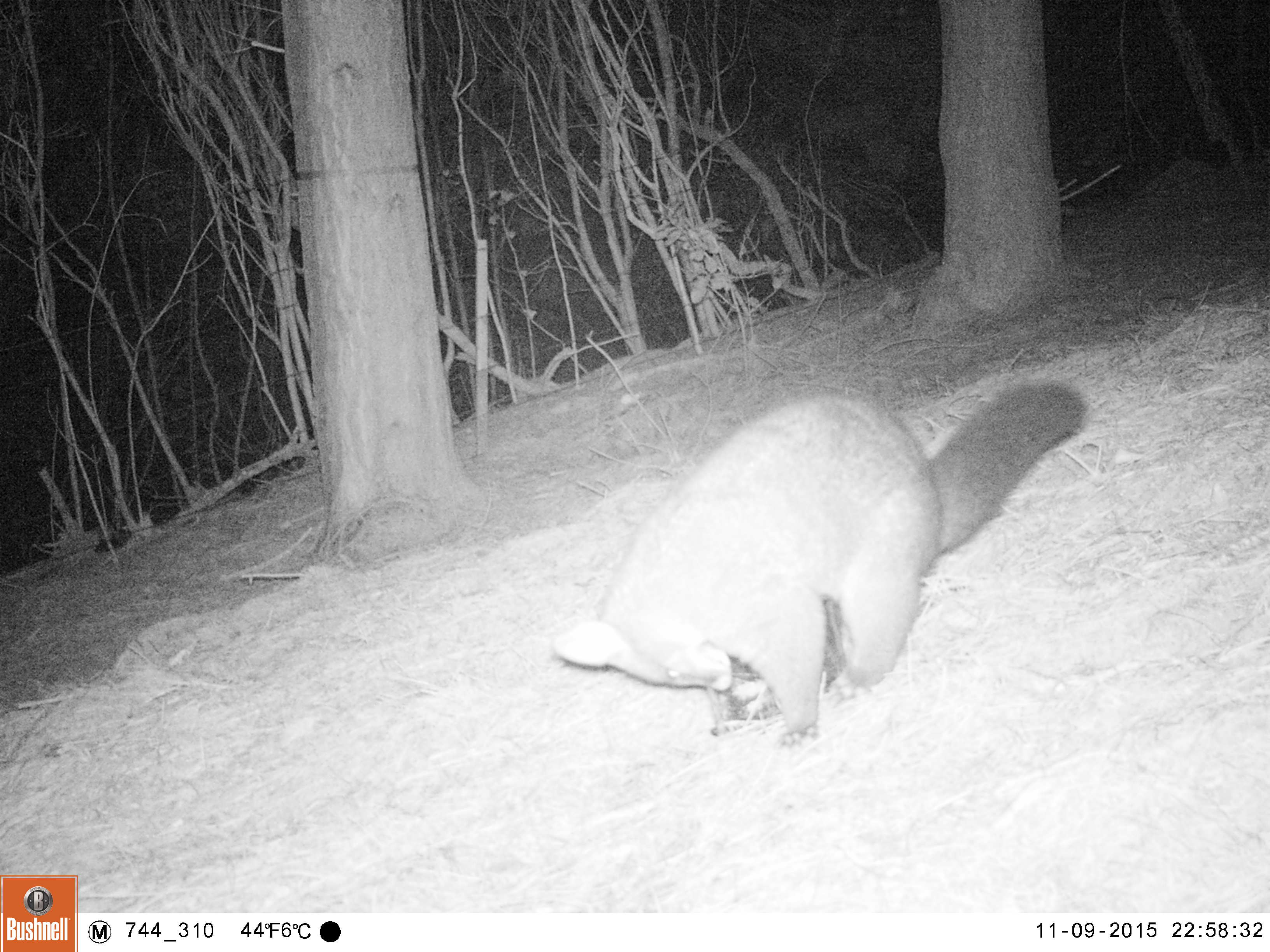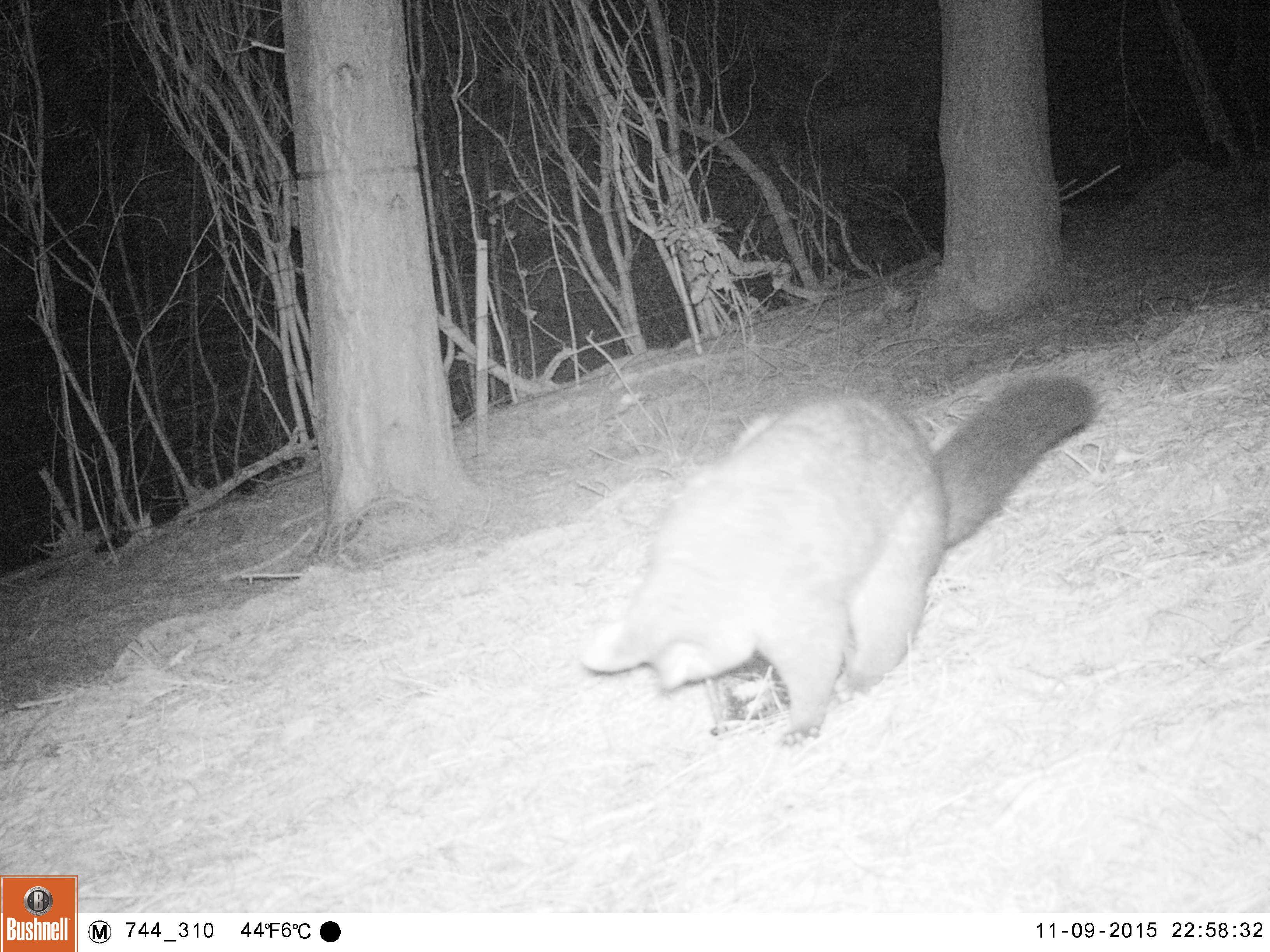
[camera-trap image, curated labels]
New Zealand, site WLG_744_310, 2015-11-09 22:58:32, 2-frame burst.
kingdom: Animalia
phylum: Chordata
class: Mammalia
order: Diprotodontia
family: Phalangeridae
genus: Trichosurus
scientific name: Trichosurus vulpecula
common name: common brushtail possum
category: possum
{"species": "possum (common brushtail possum) (Trichosurus vulpecula)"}